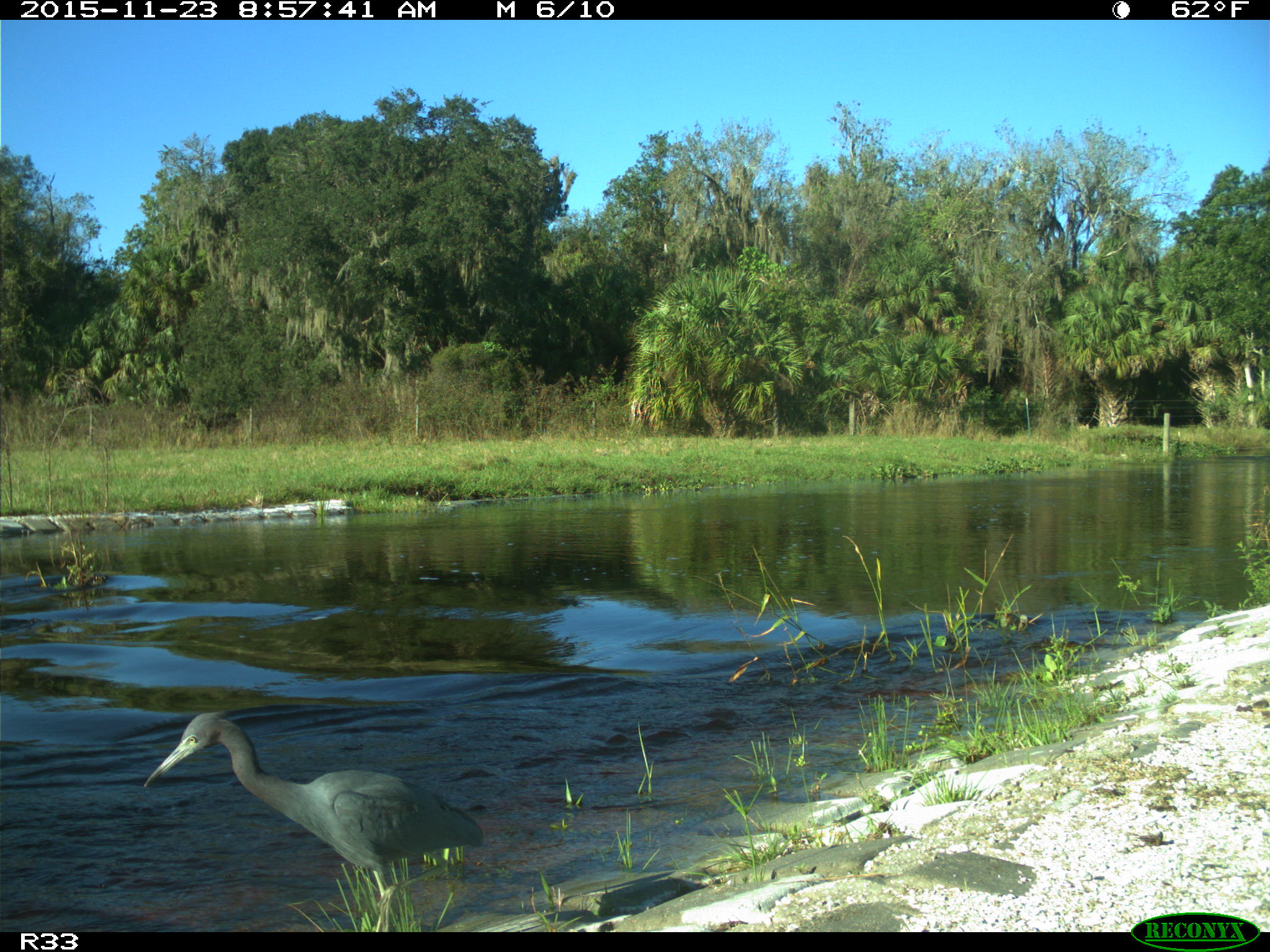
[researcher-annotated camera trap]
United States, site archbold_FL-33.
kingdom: Animalia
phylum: Chordata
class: Aves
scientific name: Aves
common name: birds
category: unidentified bird